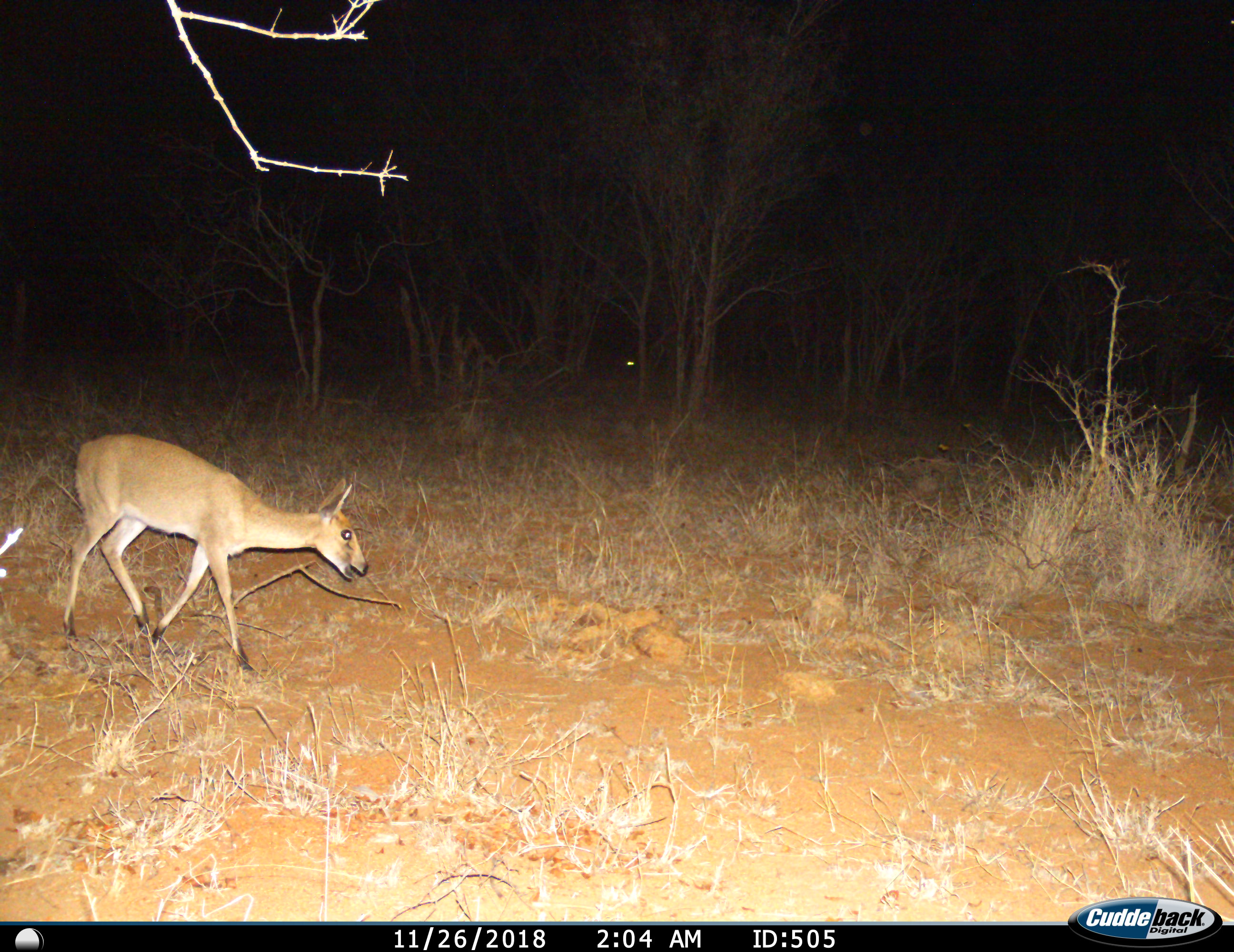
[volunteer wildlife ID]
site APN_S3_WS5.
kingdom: Animalia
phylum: Chordata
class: Mammalia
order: Artiodactyla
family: Bovidae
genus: Sylvicapra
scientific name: Sylvicapra grimmia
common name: common duiker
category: duikercommongrey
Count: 1.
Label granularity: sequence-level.